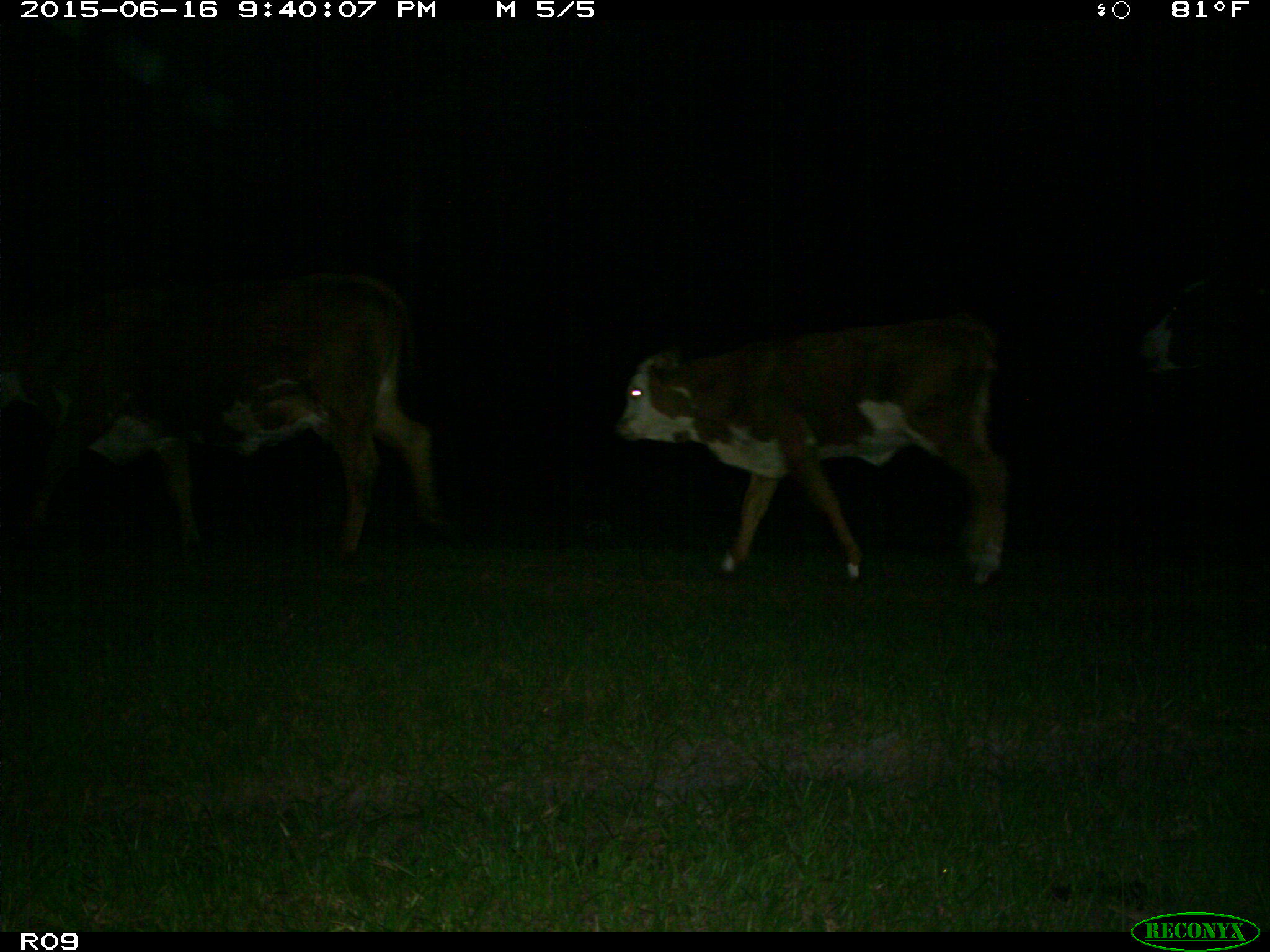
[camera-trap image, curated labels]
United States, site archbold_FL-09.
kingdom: Animalia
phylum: Chordata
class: Mammalia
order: Artiodactyla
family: Bovidae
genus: Bos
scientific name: Bos taurus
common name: domestic cow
Bos taurus (domestic cow).